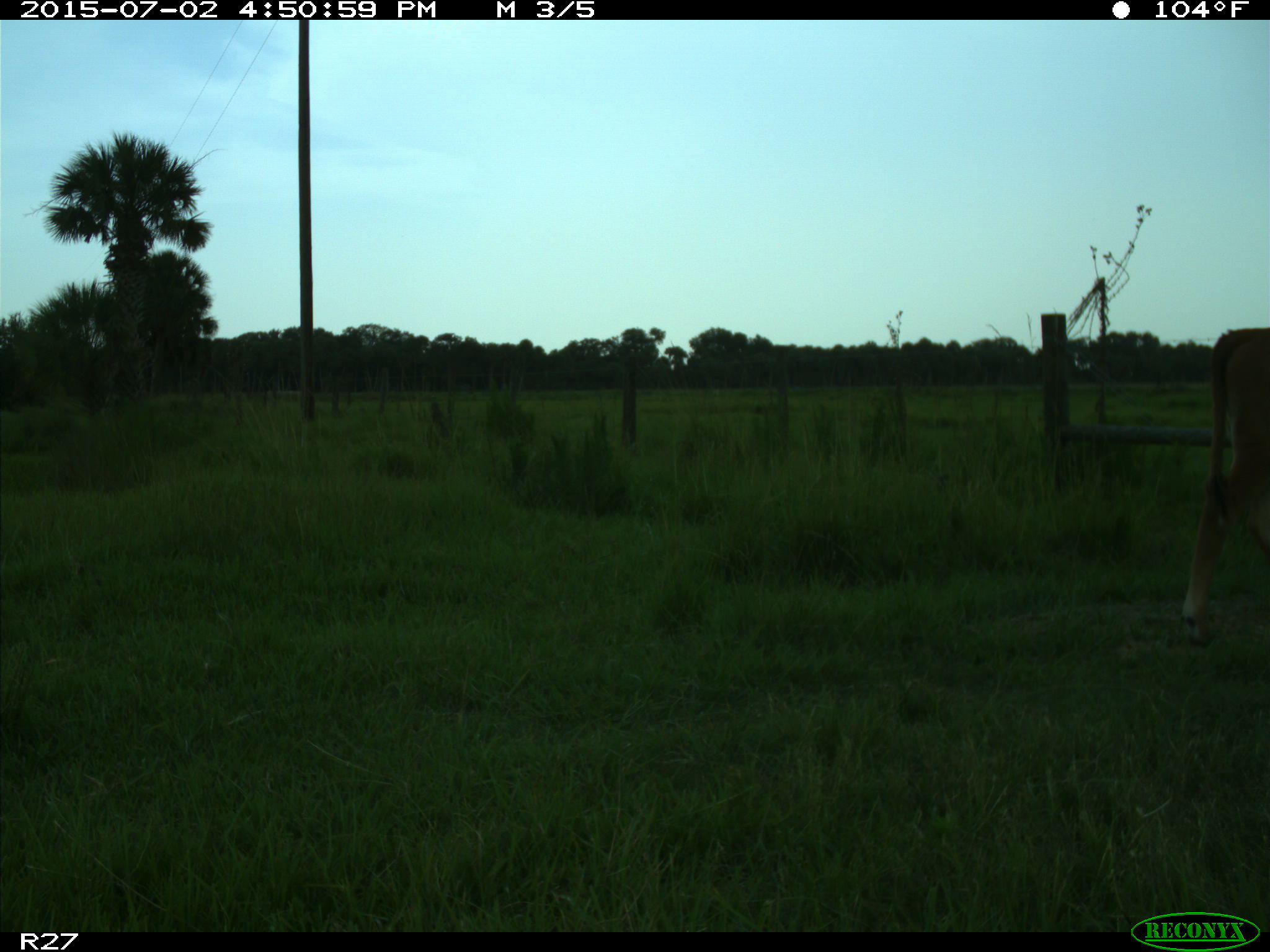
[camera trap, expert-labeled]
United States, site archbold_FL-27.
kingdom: Animalia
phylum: Chordata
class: Mammalia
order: Artiodactyla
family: Bovidae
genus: Bos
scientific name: Bos taurus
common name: domestic cow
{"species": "Bos taurus (domestic cow)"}